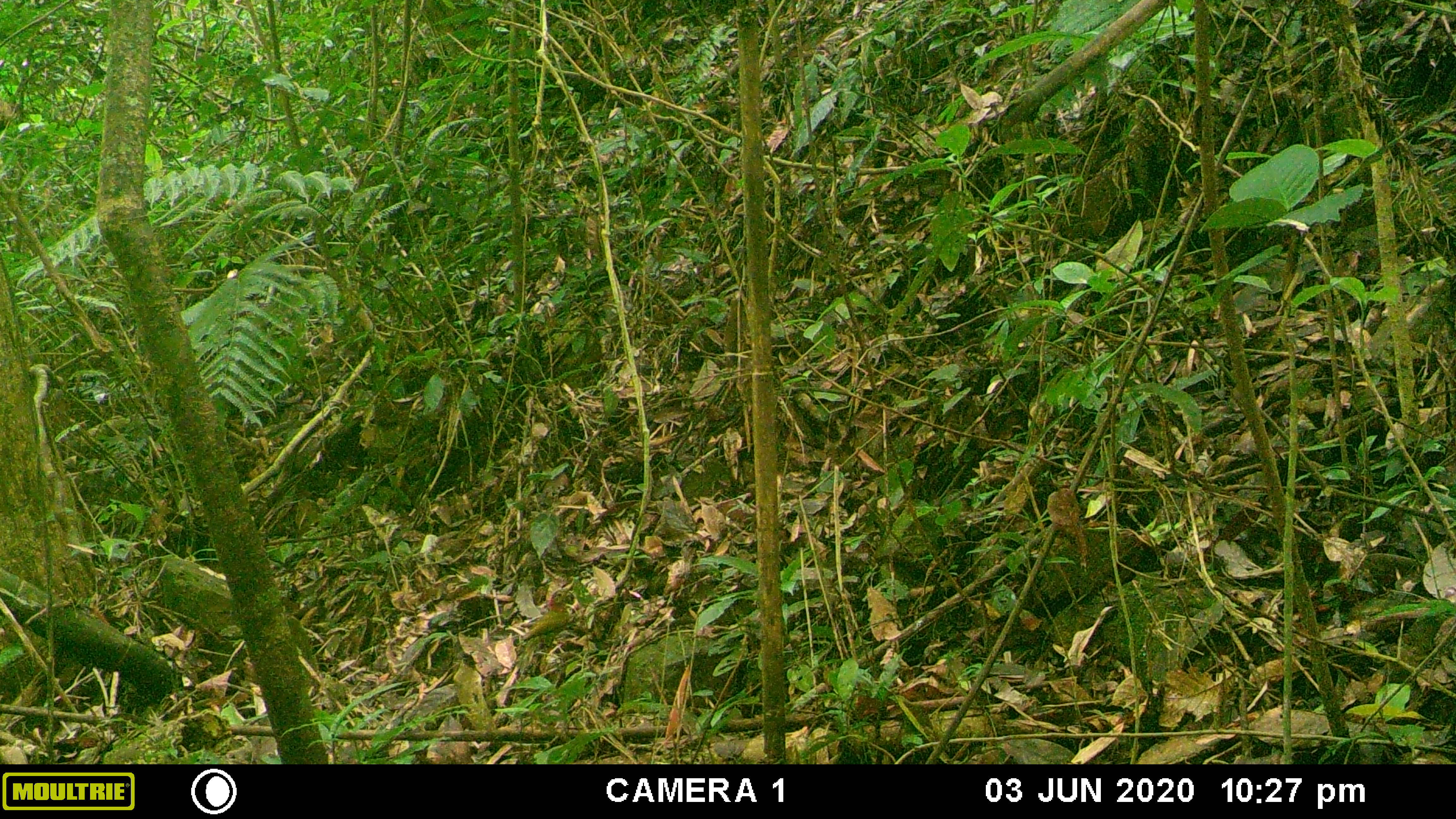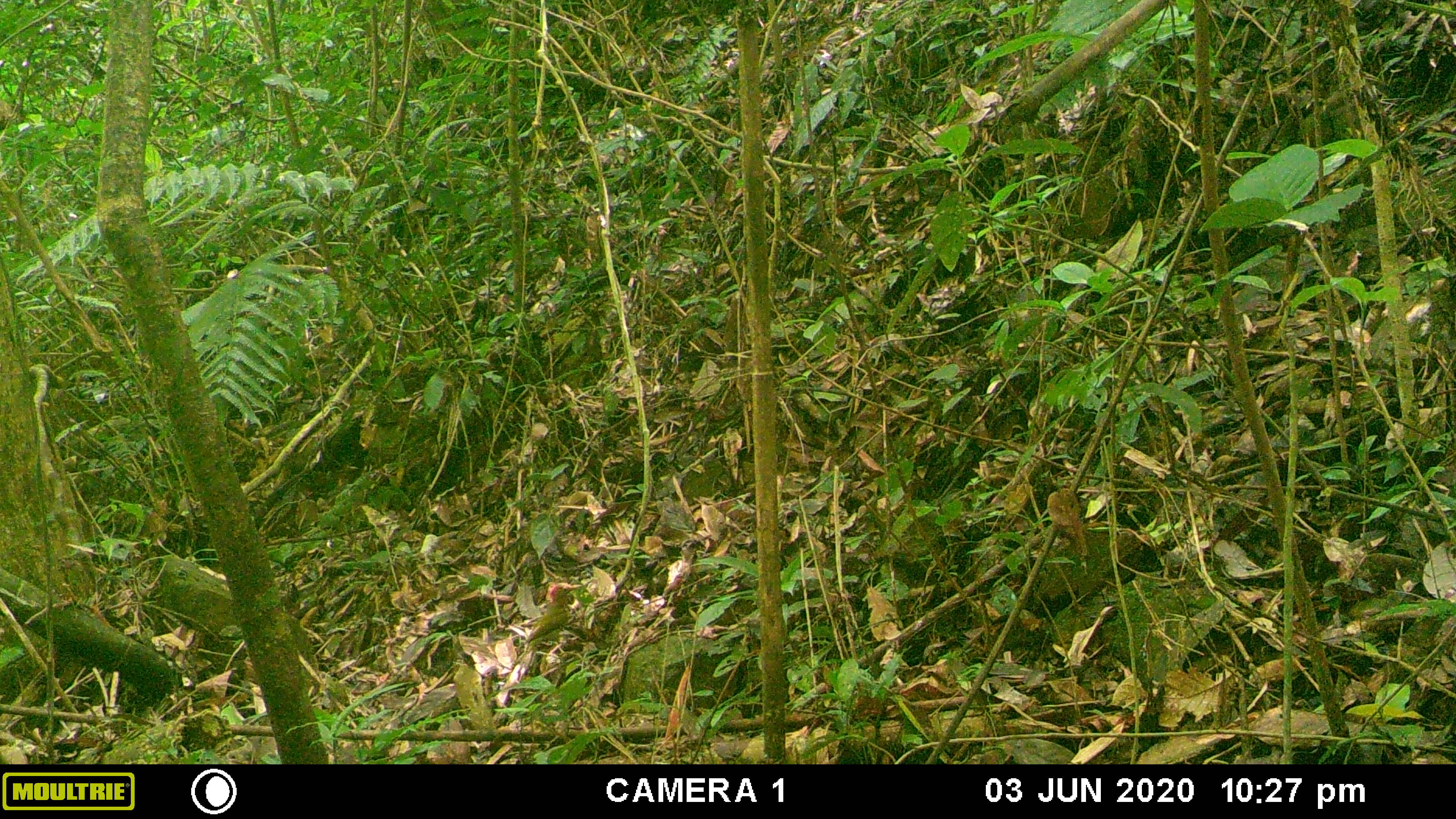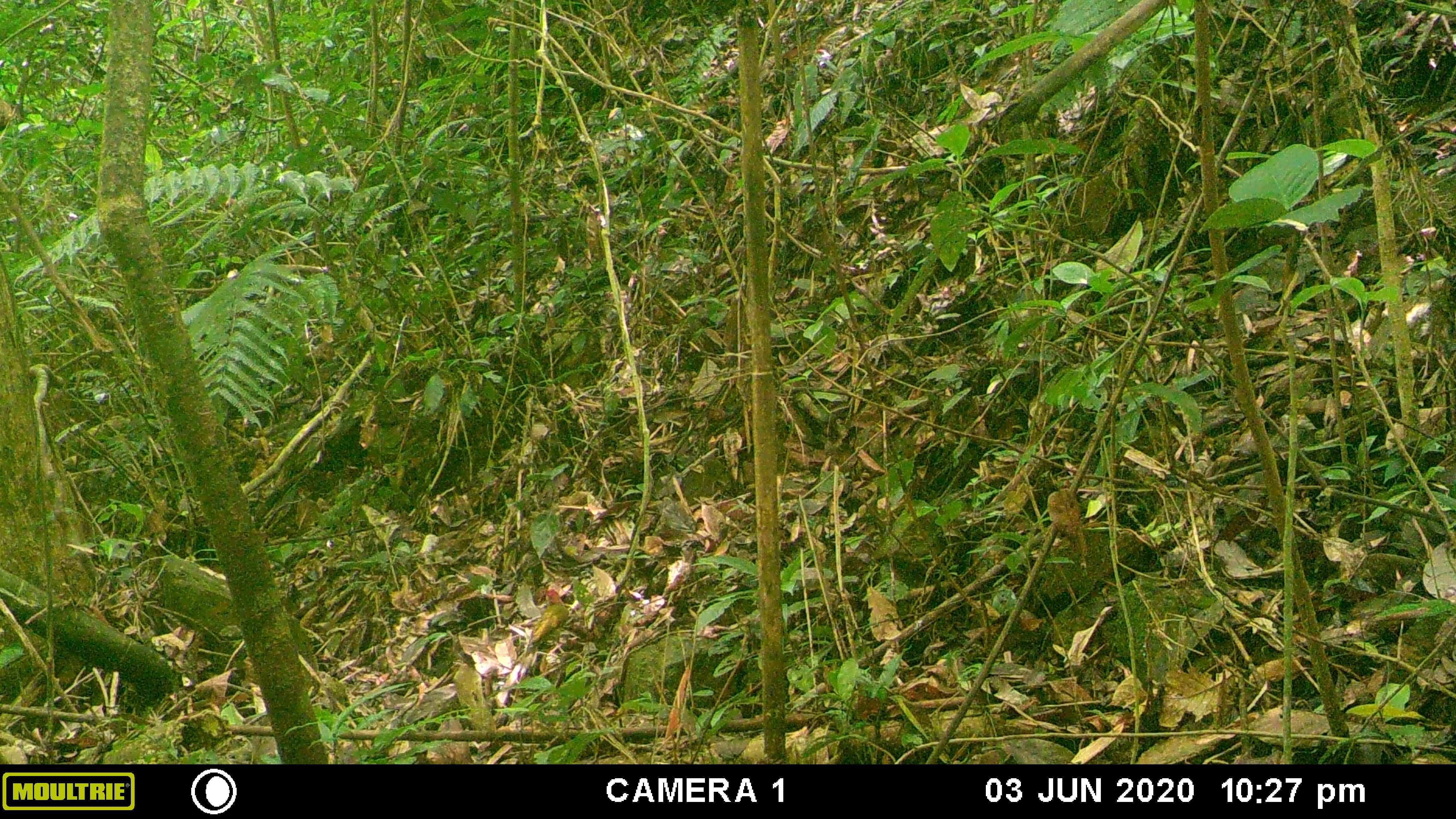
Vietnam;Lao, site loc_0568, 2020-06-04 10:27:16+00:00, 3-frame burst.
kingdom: Animalia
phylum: Chordata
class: Aves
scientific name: Aves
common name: bird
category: unidentified bird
Unidentified bird (bird) (Aves). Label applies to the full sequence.